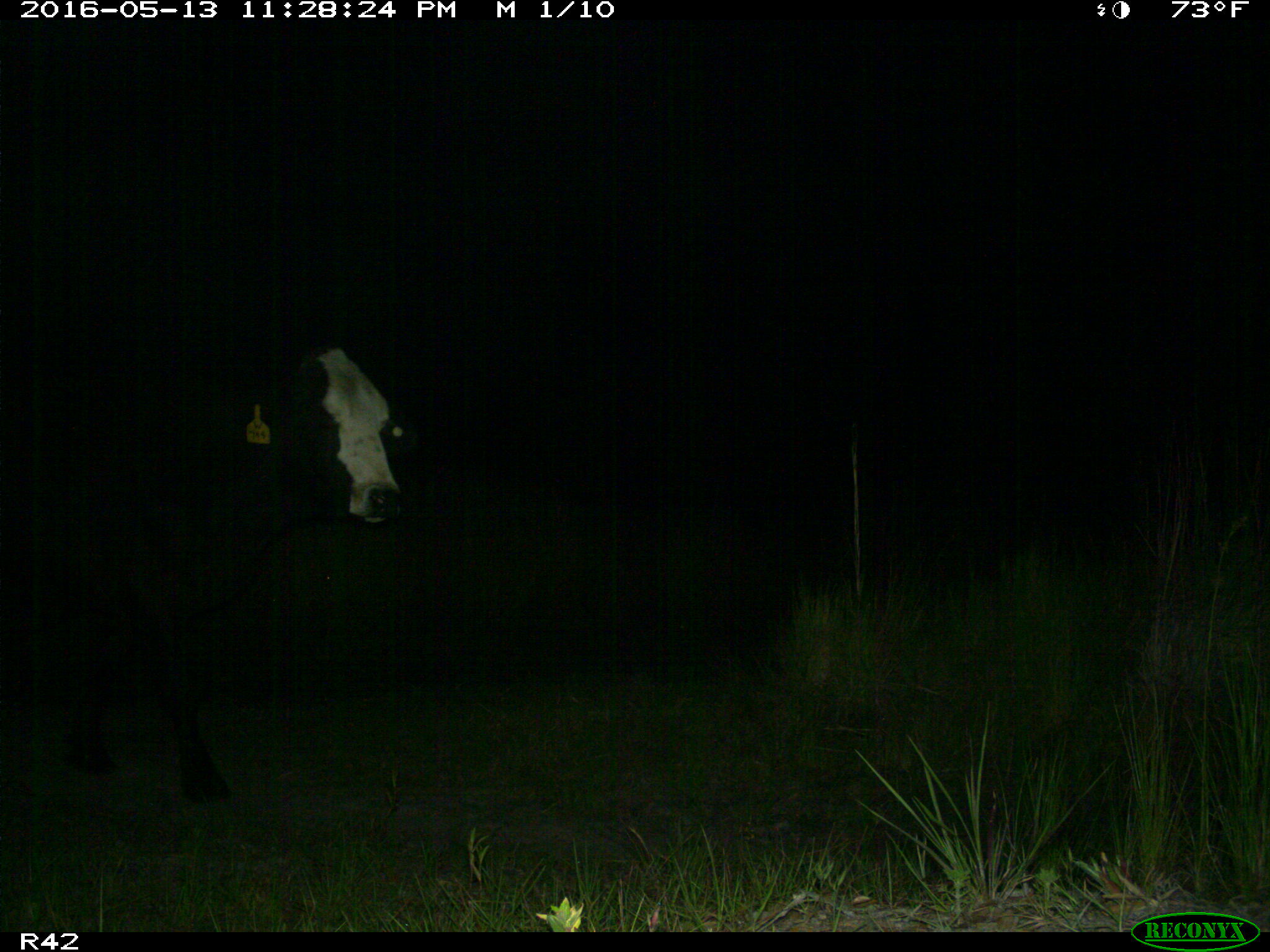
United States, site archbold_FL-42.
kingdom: Animalia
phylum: Chordata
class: Mammalia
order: Artiodactyla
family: Bovidae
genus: Bos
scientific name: Bos taurus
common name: domestic cow